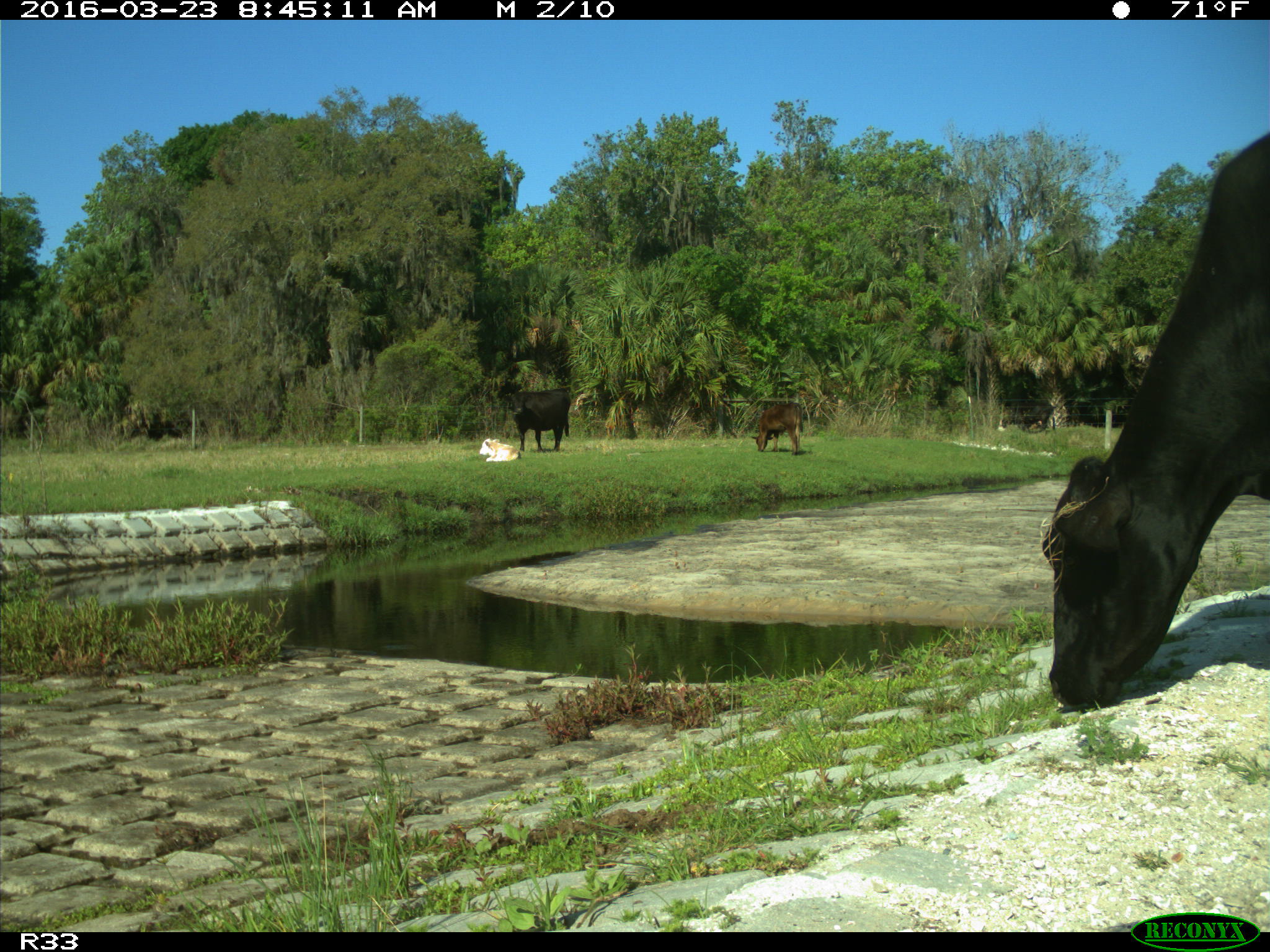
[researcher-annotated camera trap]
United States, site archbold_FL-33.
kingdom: Animalia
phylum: Chordata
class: Mammalia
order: Artiodactyla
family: Bovidae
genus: Bos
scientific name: Bos taurus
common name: domestic cow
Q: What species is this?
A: Bos taurus (domestic cow).